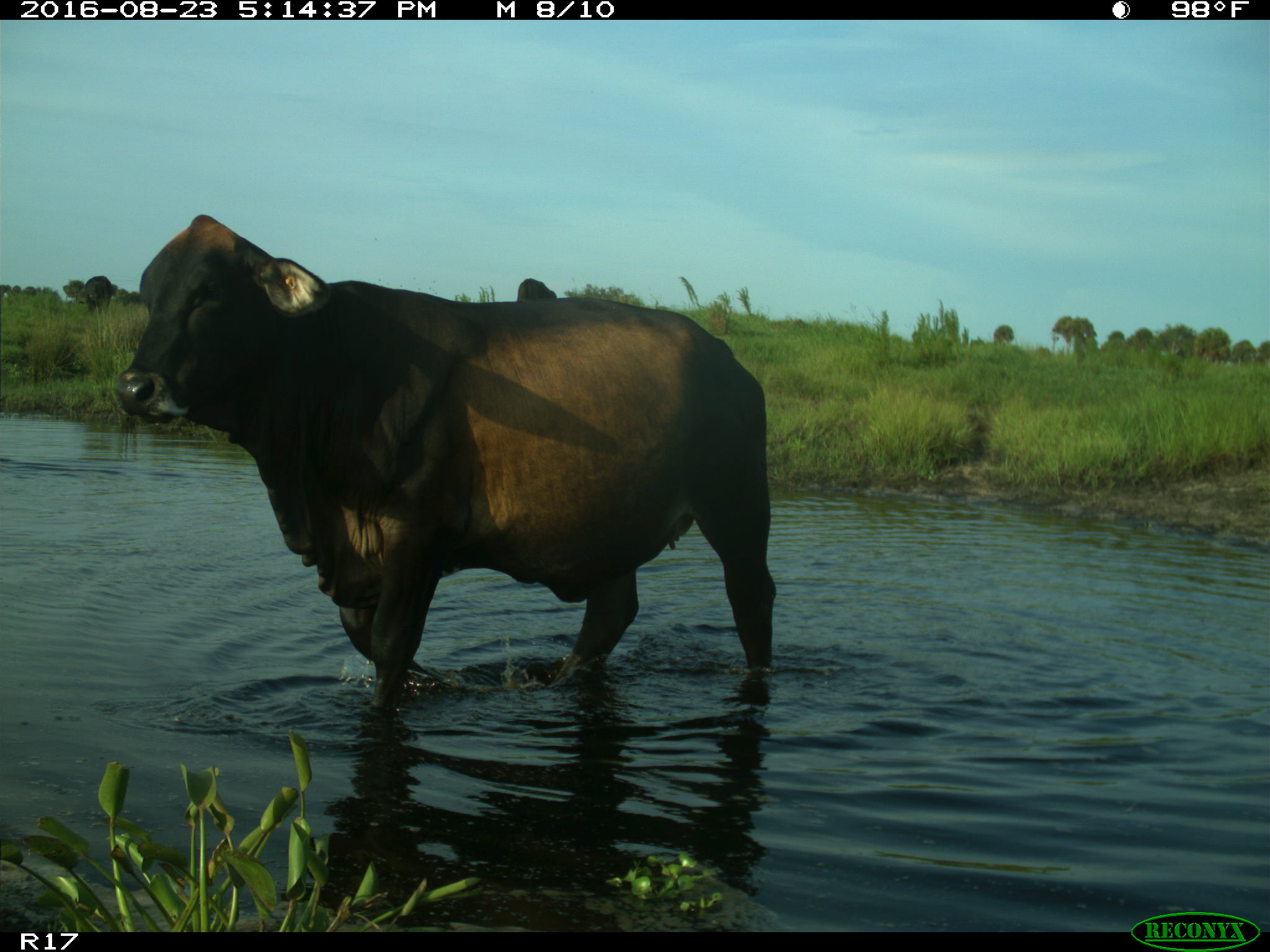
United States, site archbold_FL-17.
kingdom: Animalia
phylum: Chordata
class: Mammalia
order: Artiodactyla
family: Bovidae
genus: Bos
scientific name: Bos taurus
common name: domestic cow